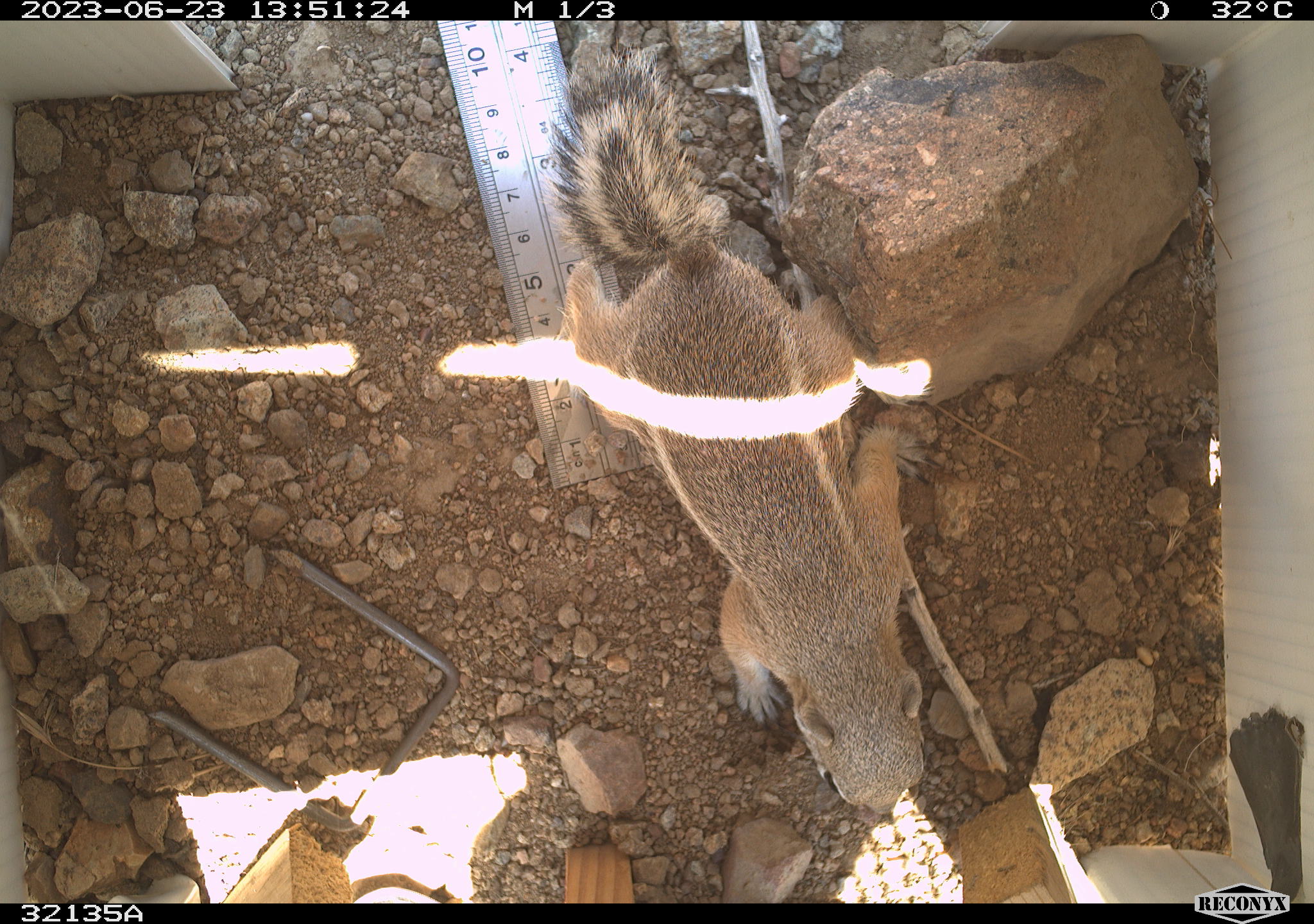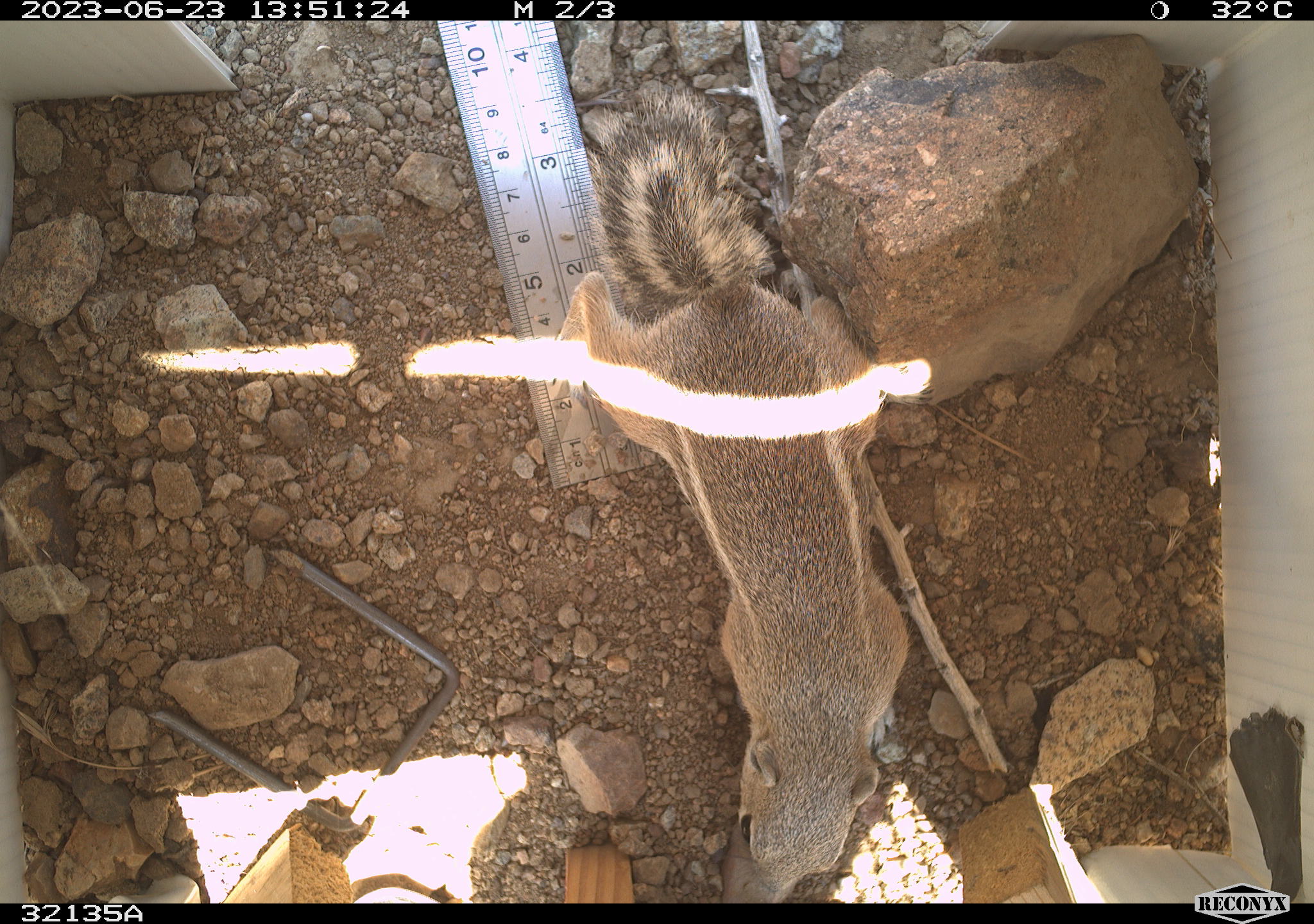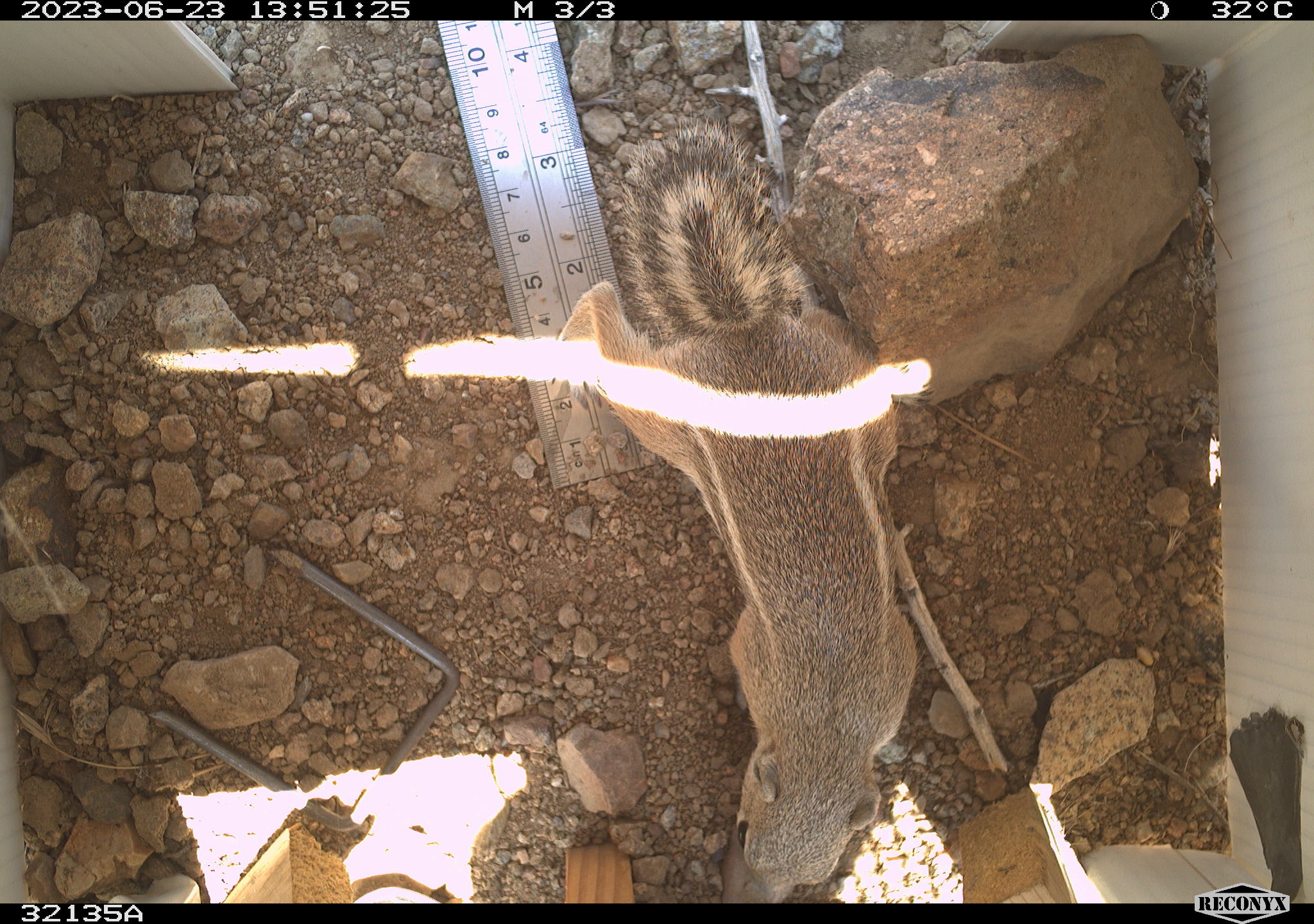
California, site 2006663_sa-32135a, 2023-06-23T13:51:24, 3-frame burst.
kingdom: Animalia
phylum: Chordata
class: Mammalia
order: Rodentia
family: Sciuridae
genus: Ammospermophilus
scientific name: Ammospermophilus leucurus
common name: white-tailed antelope squirrel